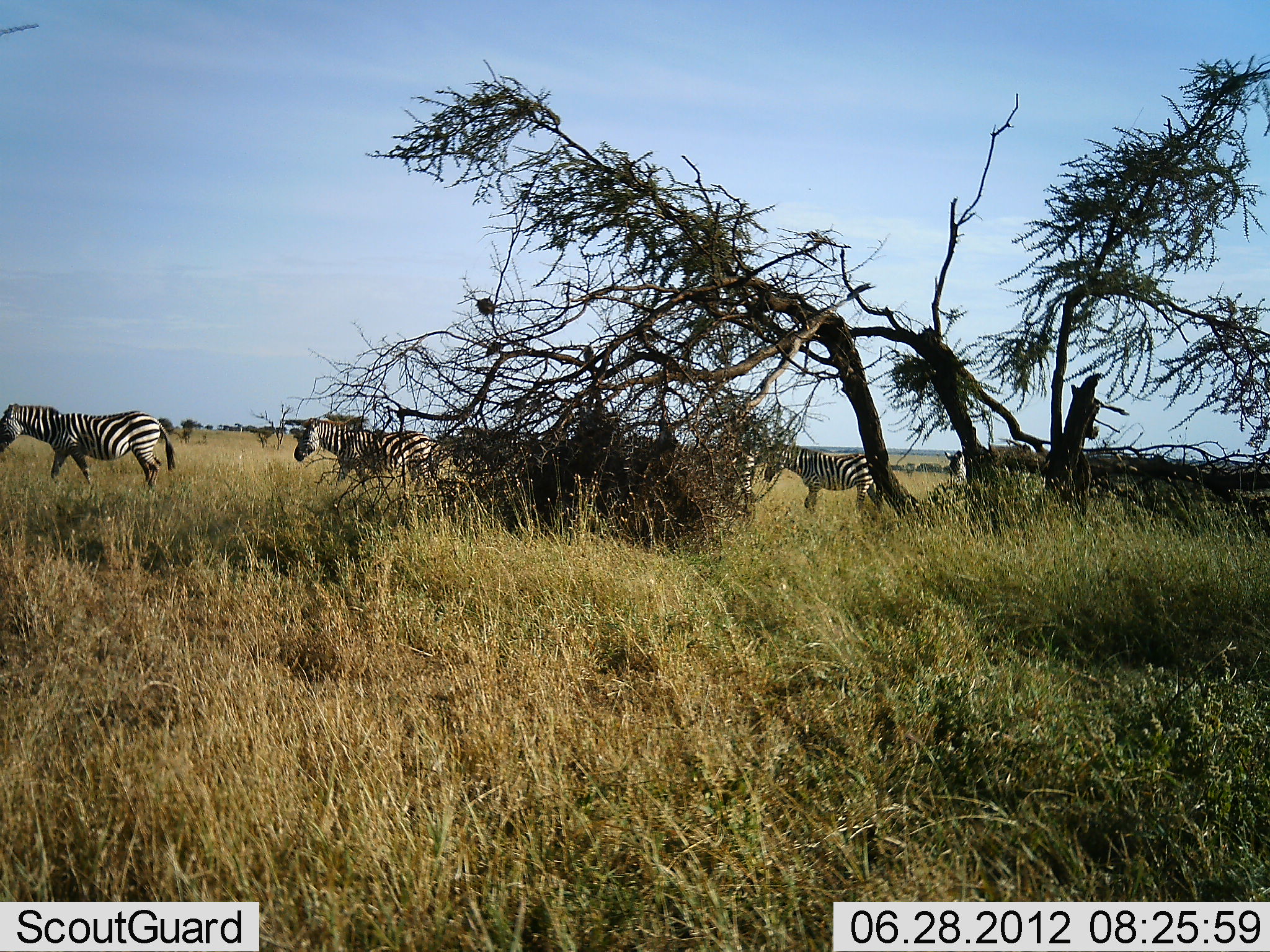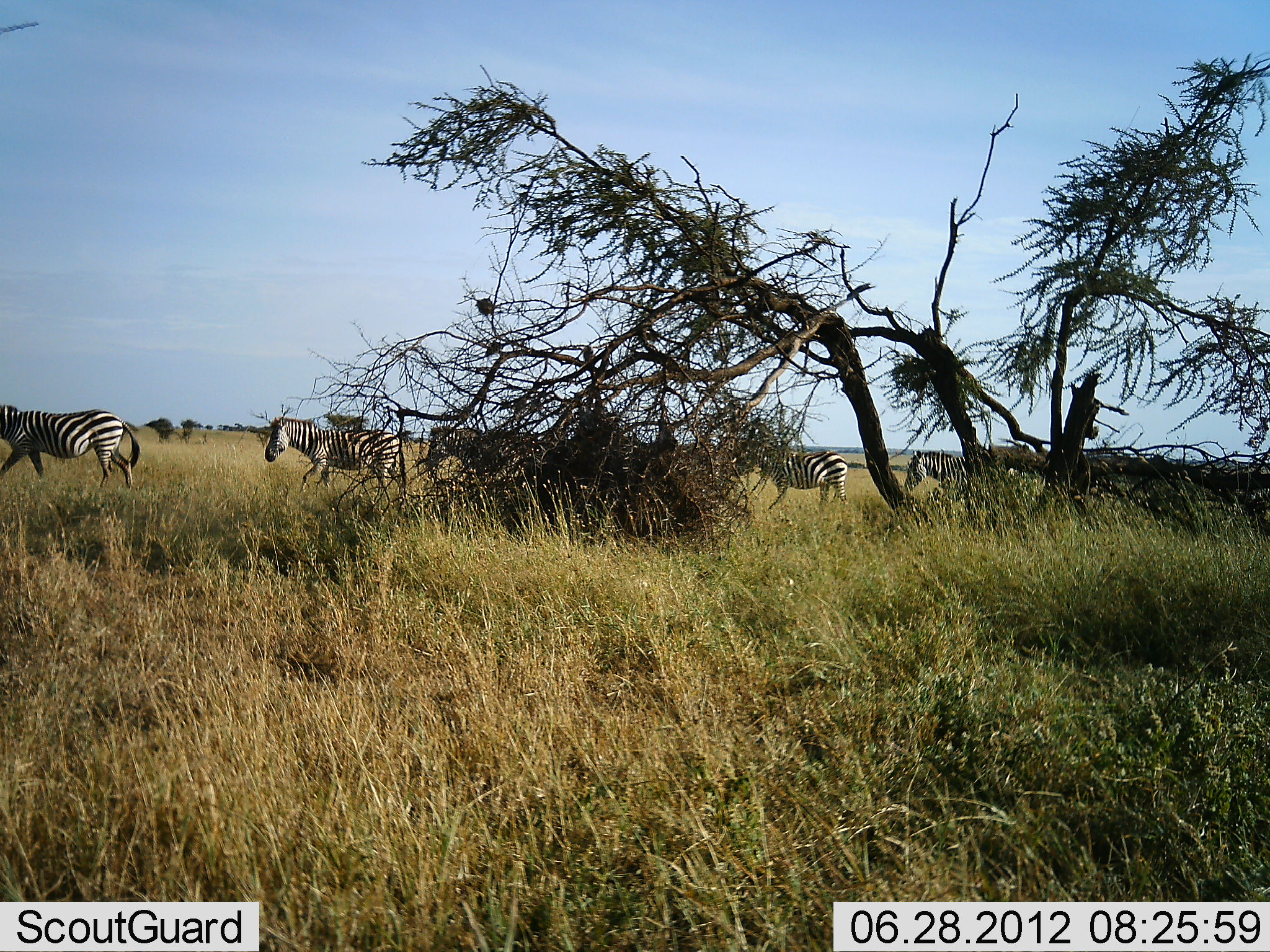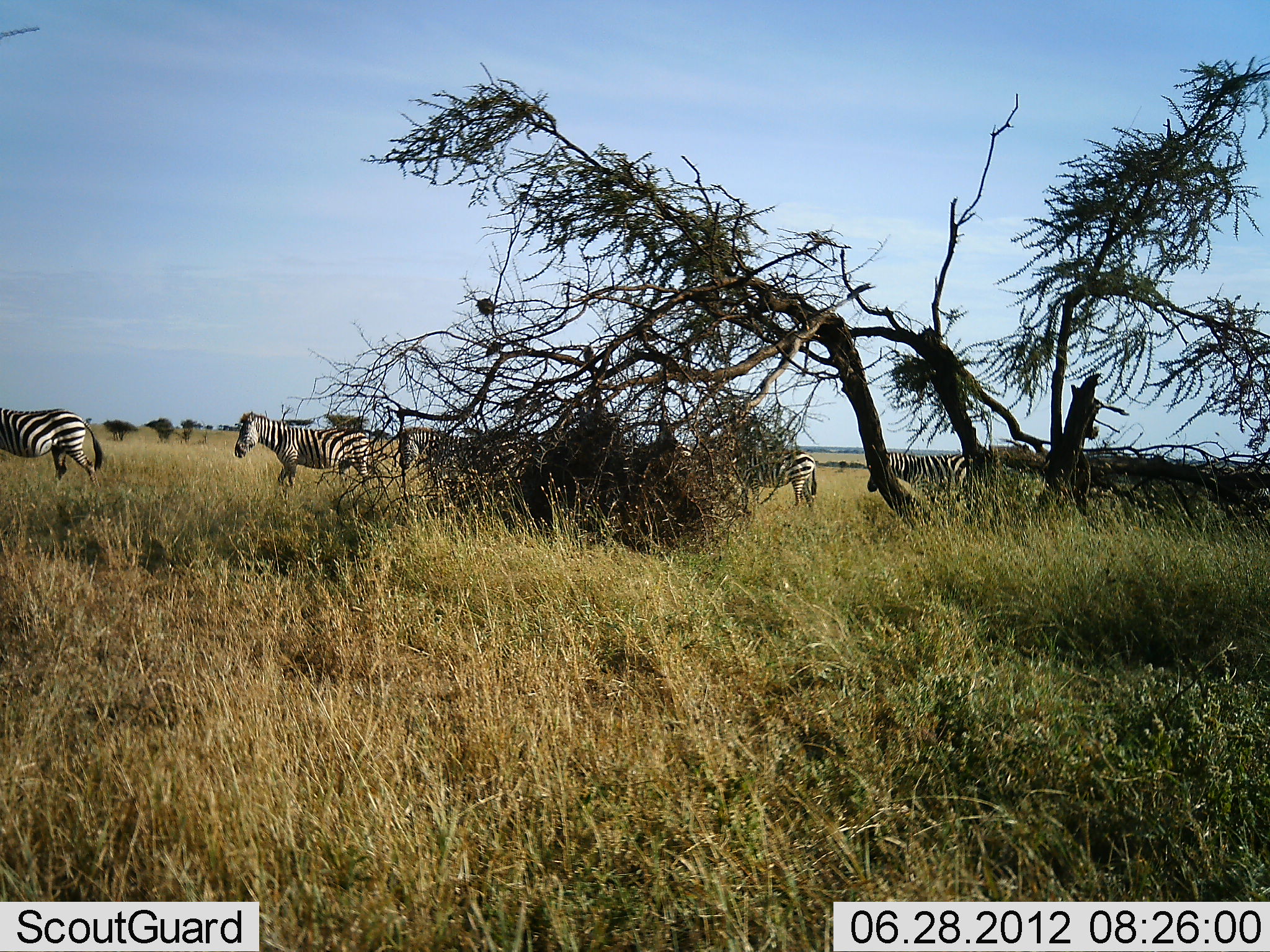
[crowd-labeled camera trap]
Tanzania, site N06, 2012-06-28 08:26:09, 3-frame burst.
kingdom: Animalia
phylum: Chordata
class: Mammalia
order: Perissodactyla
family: Equidae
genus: Equus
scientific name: Equus quagga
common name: plains zebra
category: zebra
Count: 6.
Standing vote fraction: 0%.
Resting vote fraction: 0%.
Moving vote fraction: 100%.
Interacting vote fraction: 0%.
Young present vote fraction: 0%.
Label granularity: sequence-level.